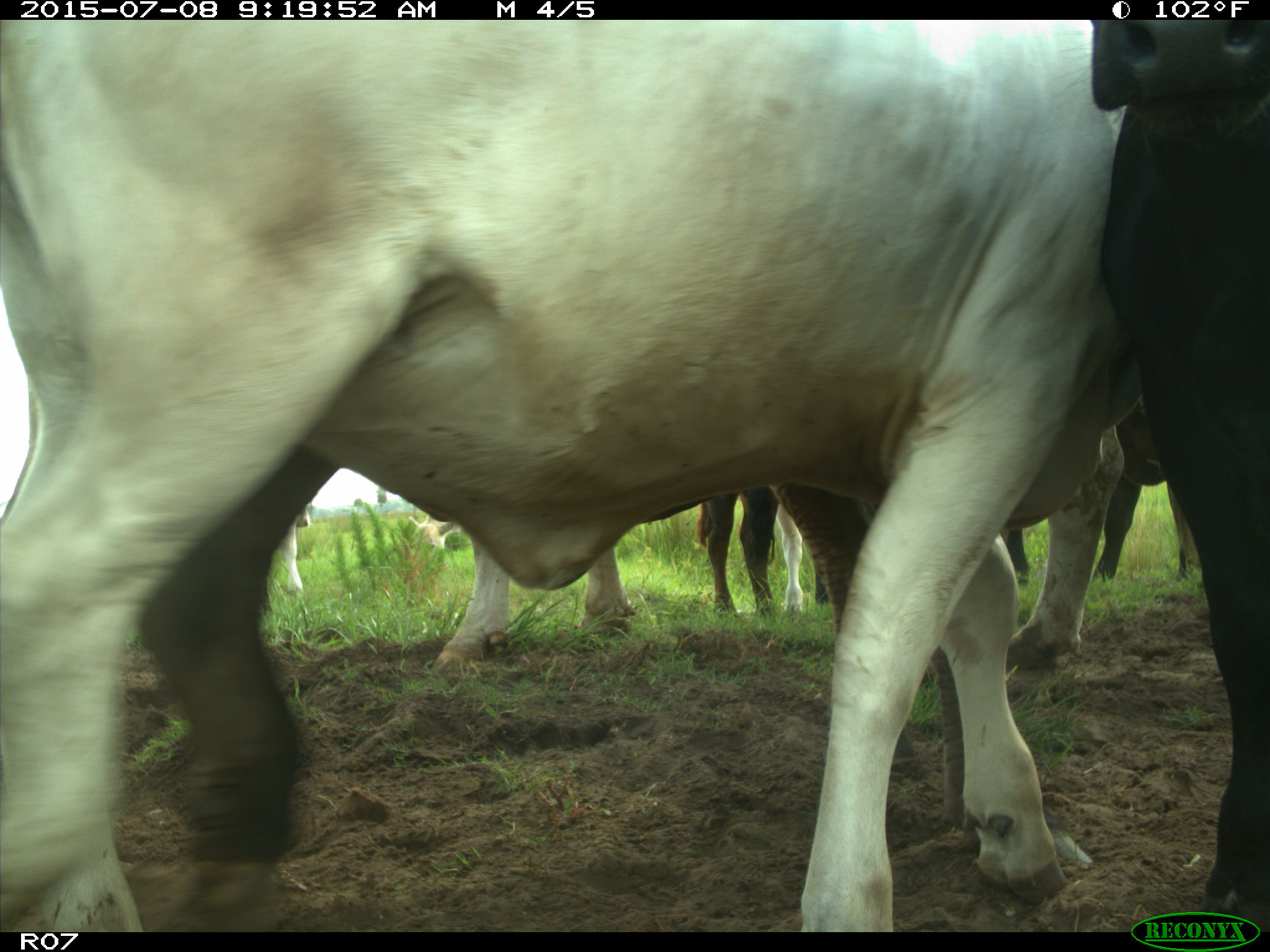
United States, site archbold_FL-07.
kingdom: Animalia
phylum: Chordata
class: Mammalia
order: Artiodactyla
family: Bovidae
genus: Bos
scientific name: Bos taurus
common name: domestic cow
Bos taurus (domestic cow).